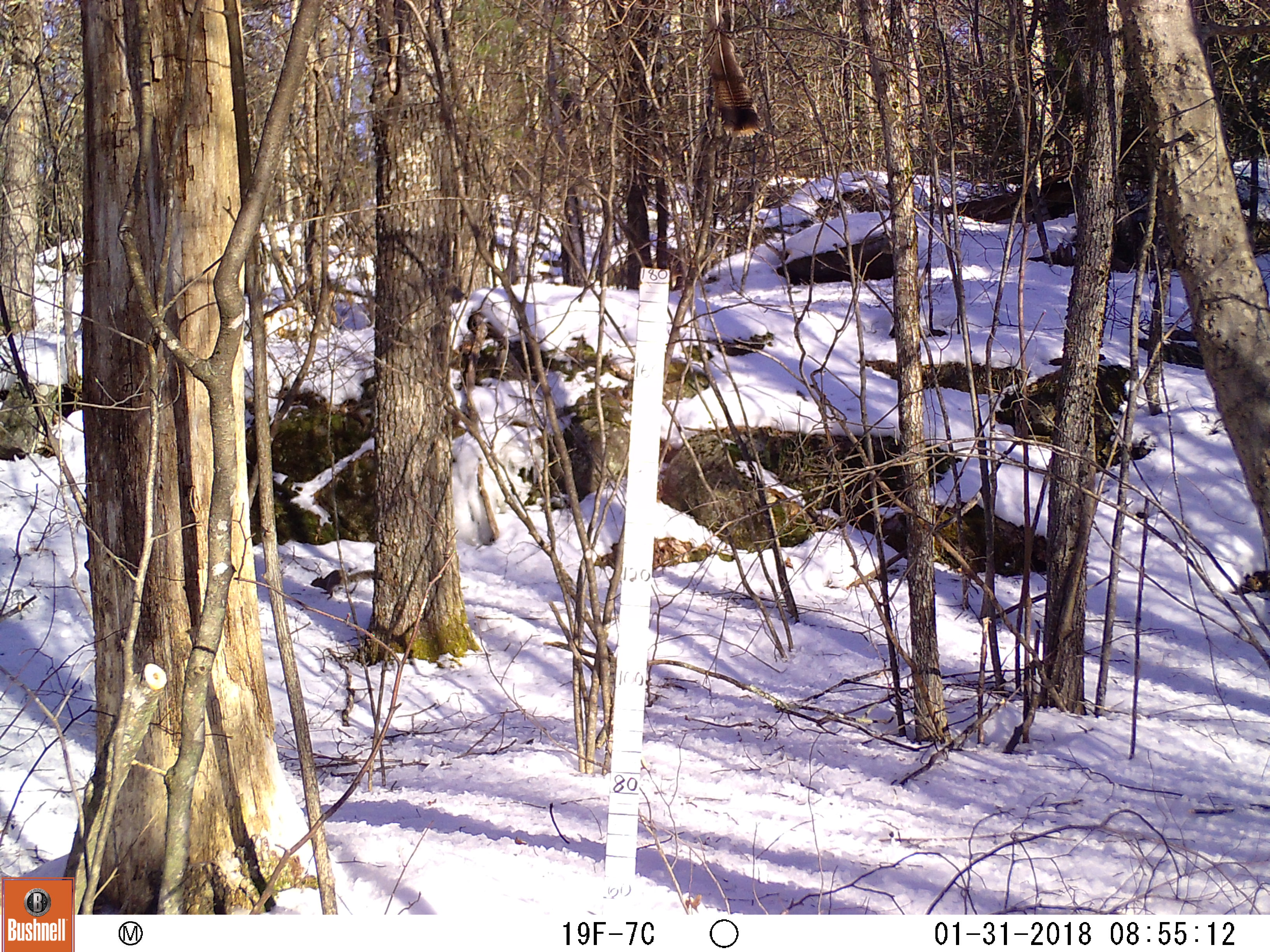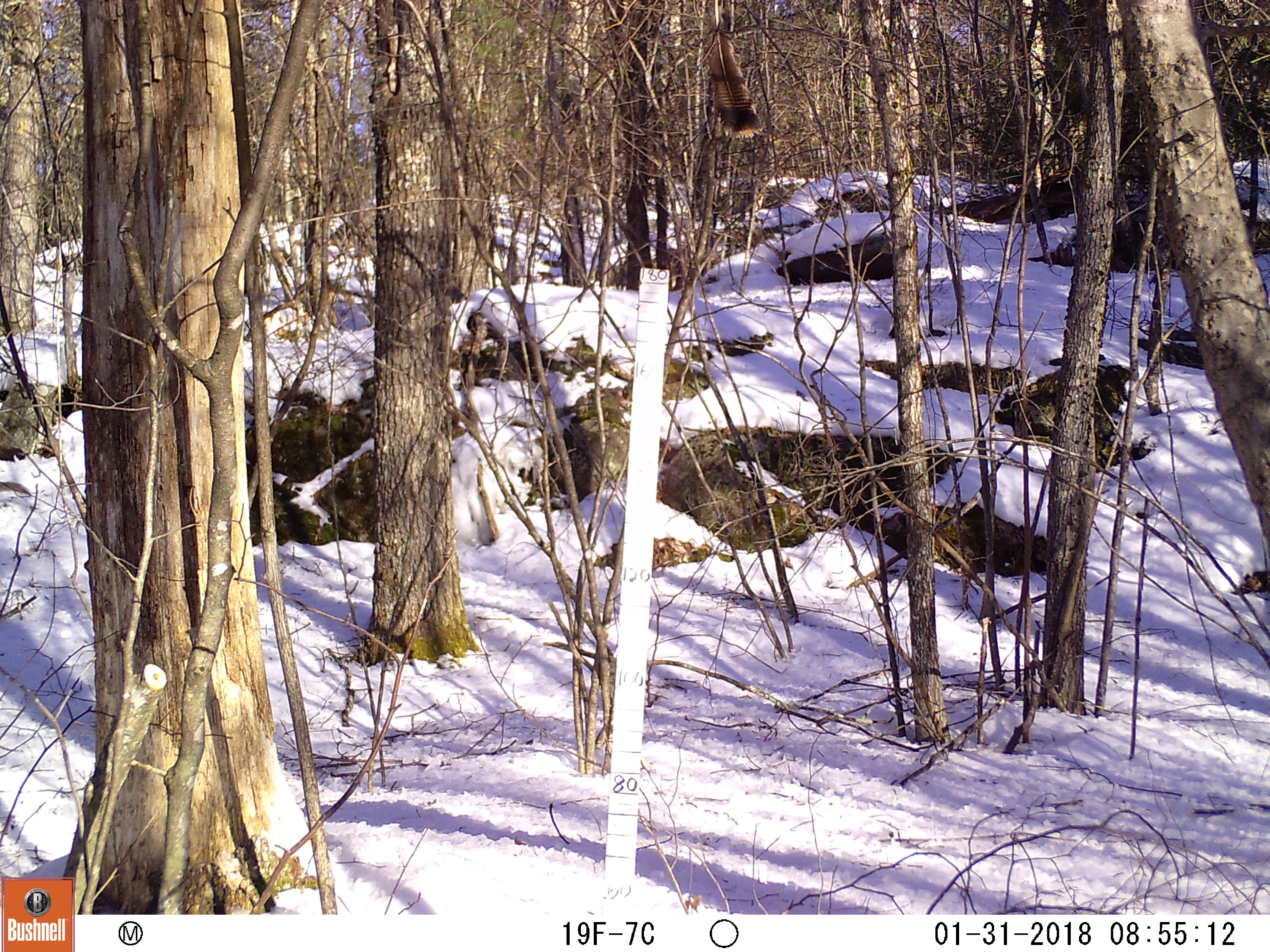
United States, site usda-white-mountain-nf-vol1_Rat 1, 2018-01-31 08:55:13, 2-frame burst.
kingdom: Animalia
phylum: Chordata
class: Mammalia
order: Rodentia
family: Sciuridae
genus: Sciurus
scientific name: Sciurus carolinensis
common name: gray squirrel